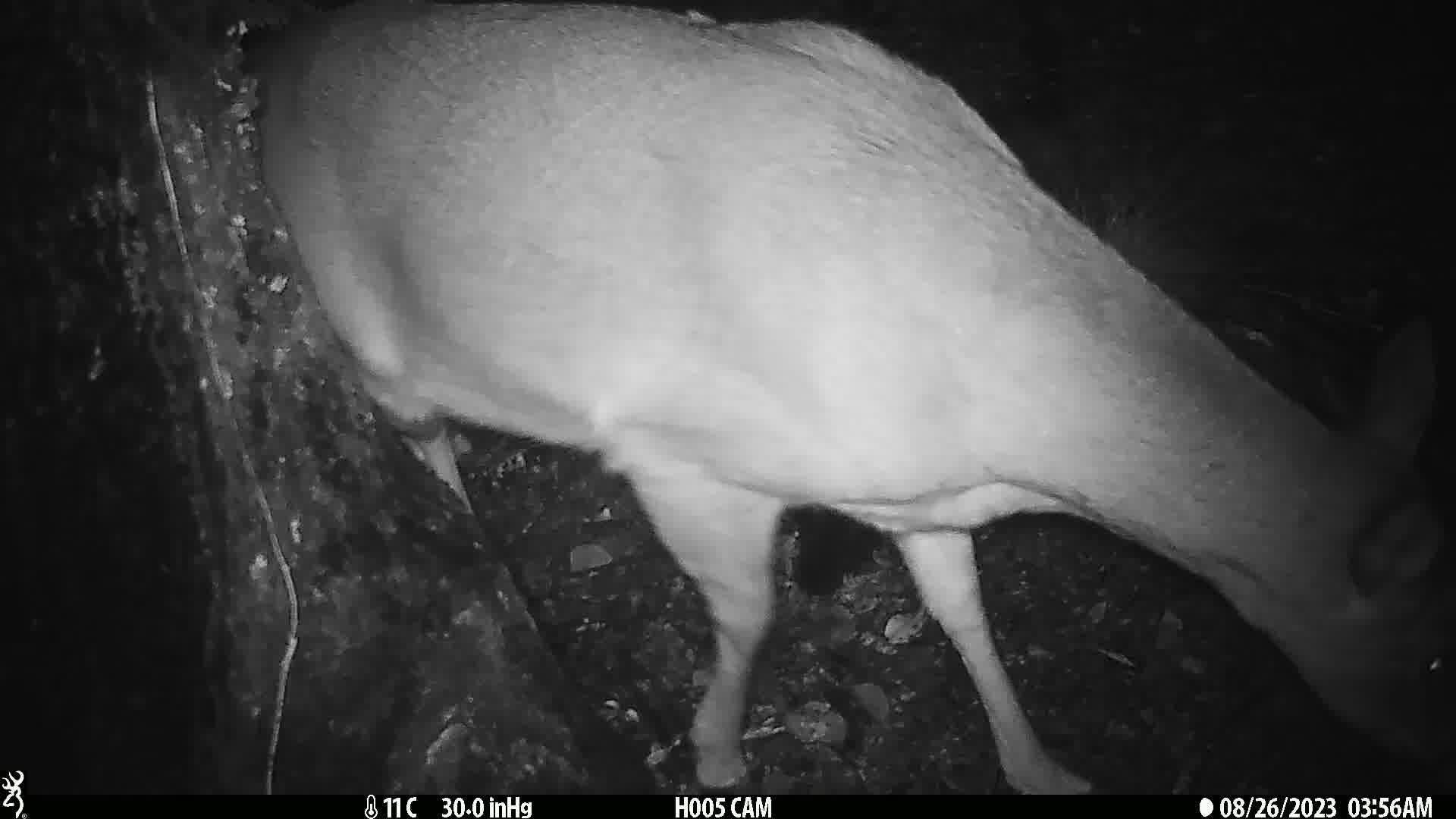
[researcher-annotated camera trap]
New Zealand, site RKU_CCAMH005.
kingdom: Animalia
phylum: Chordata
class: Mammalia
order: Artiodactyla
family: Cervidae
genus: Odocoileus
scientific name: Odocoileus virginianus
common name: white-tailed deer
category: white tailed deer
White tailed deer (white-tailed deer) (Odocoileus virginianus).